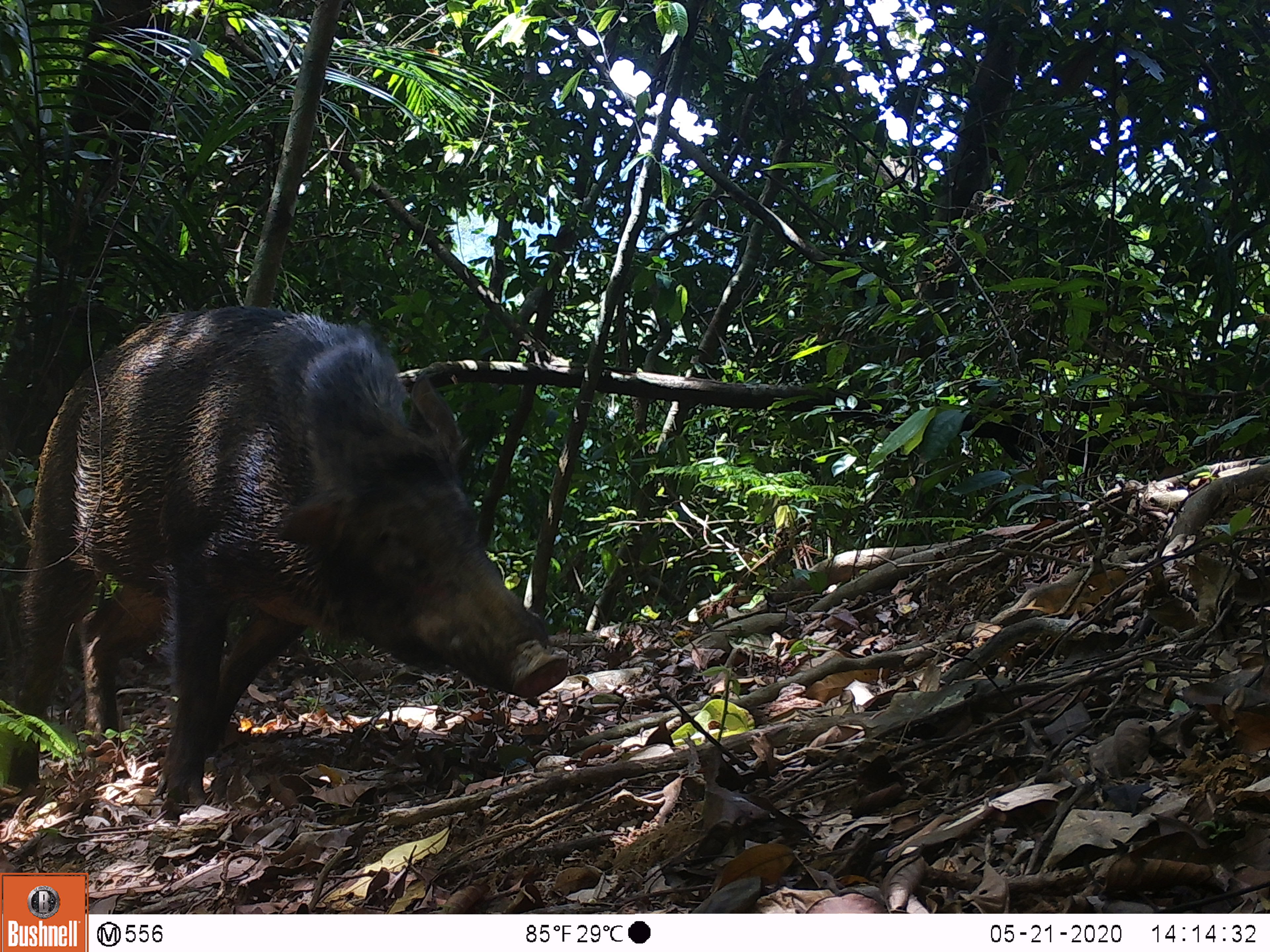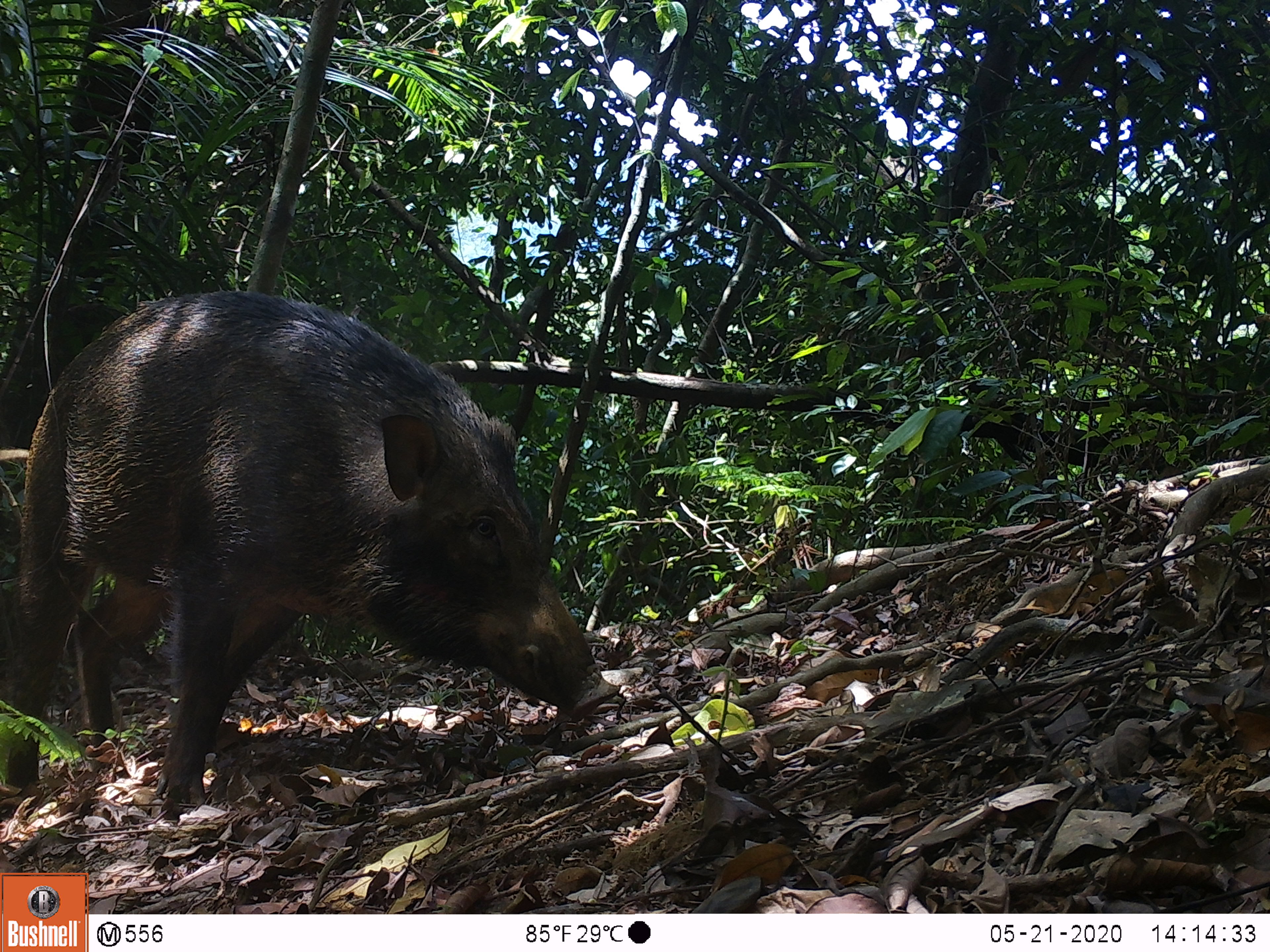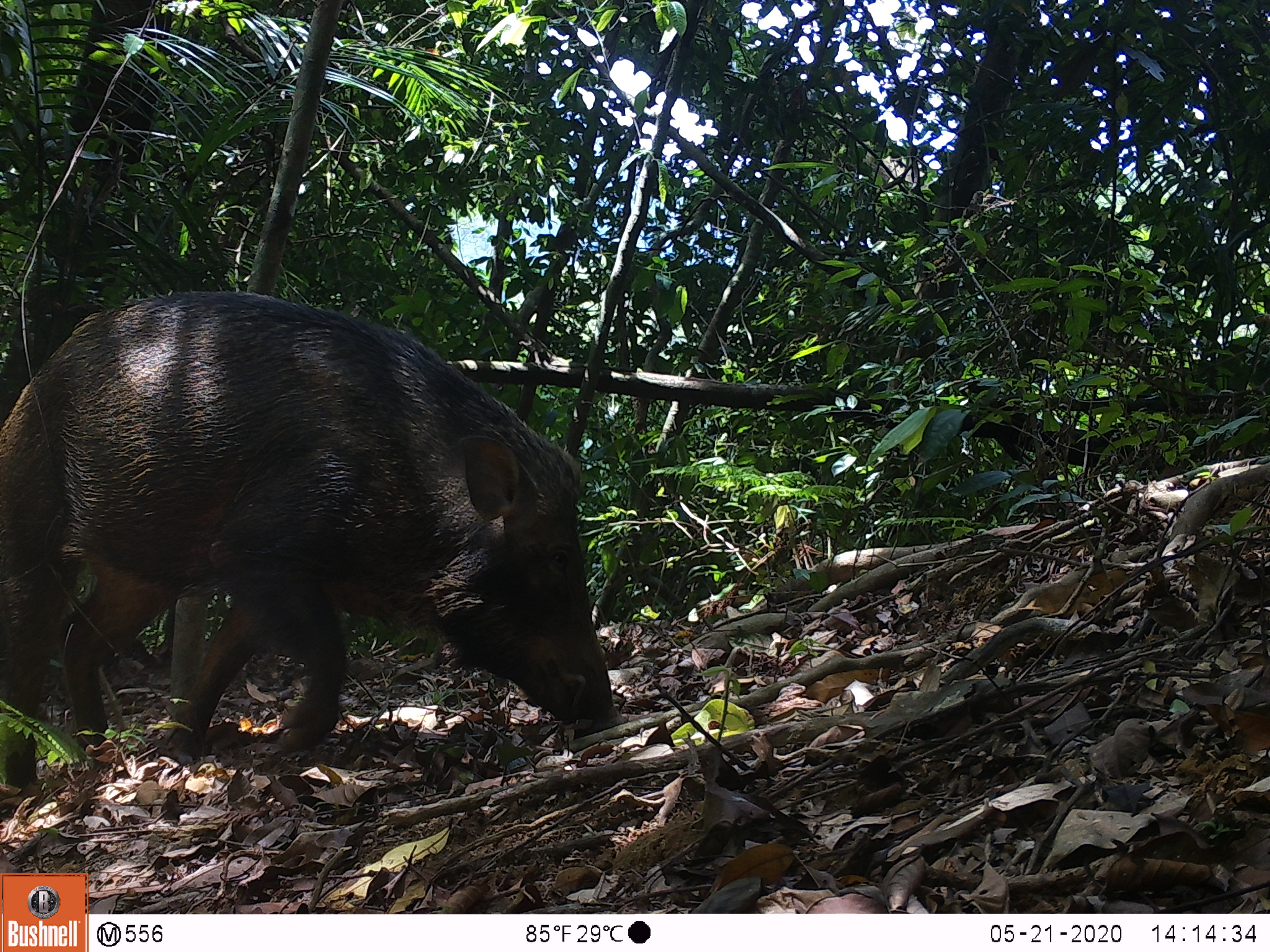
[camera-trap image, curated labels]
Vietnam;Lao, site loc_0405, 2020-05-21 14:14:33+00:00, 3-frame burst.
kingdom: Animalia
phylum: Chordata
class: Mammalia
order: Artiodactyla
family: Suidae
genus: Sus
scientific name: Sus scrofa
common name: eurasian wild pig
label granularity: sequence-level